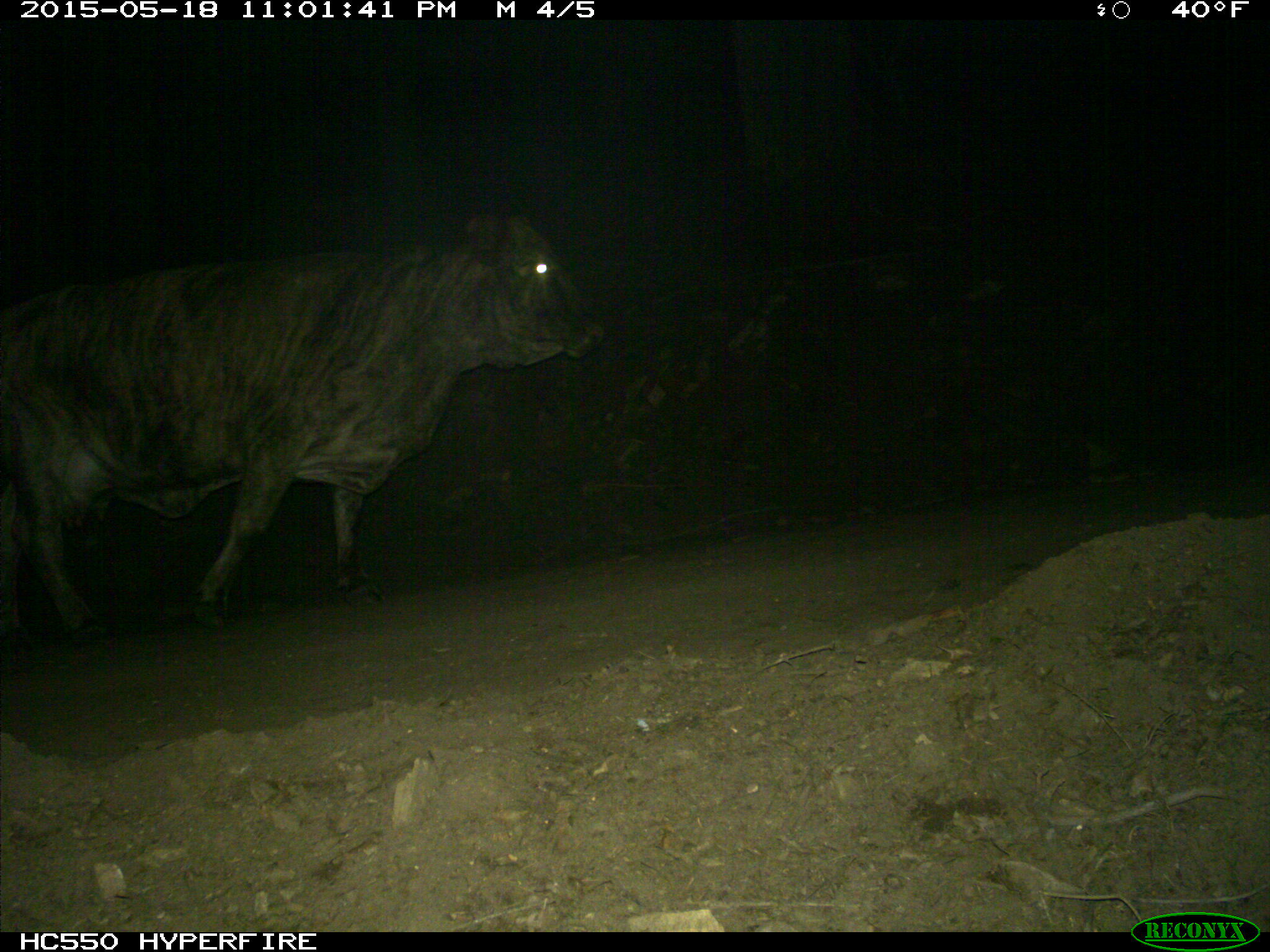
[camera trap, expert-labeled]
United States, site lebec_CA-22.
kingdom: Animalia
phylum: Chordata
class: Mammalia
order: Artiodactyla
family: Bovidae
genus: Bos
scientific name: Bos taurus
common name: domestic cow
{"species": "Bos taurus (domestic cow)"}